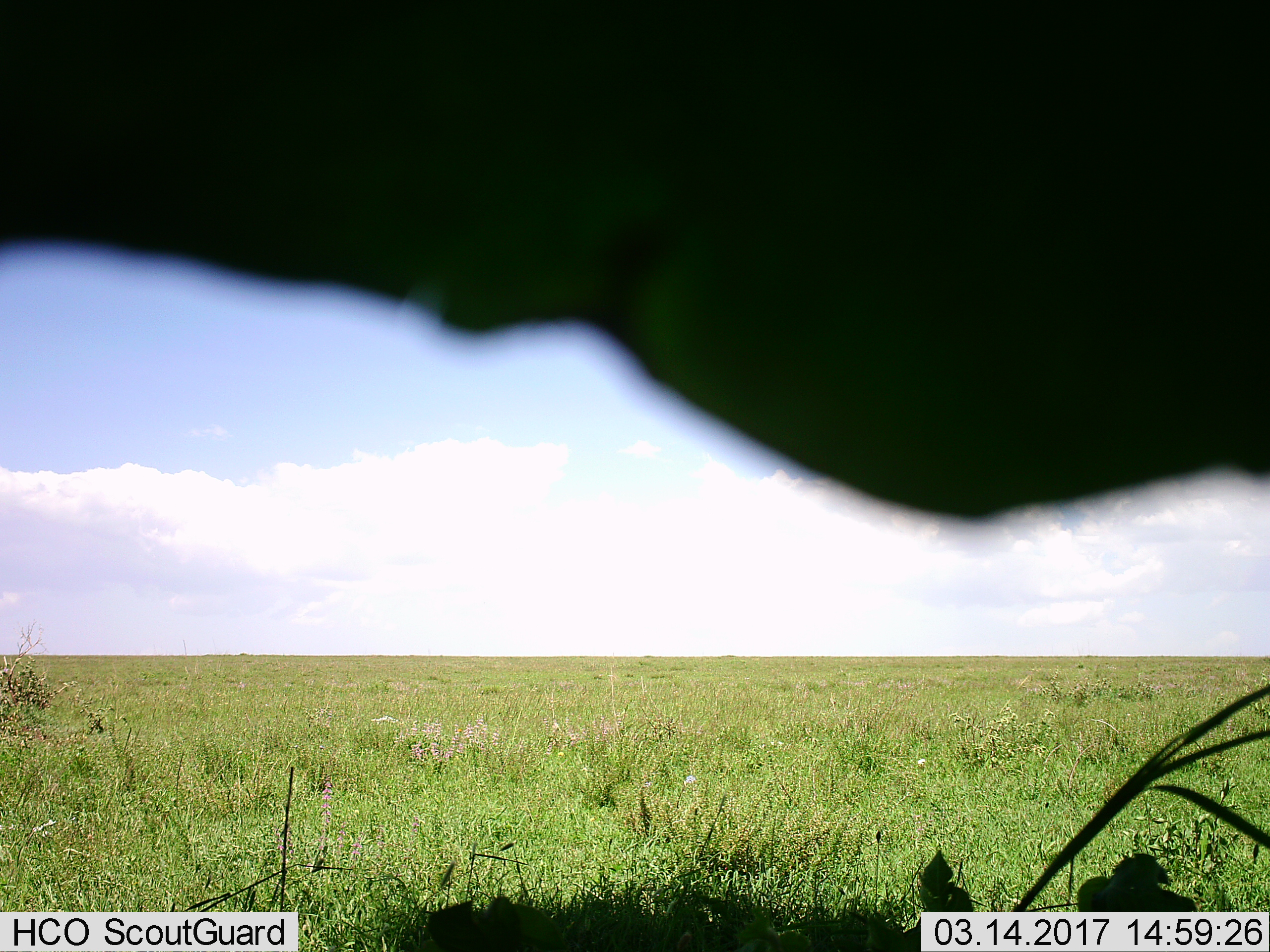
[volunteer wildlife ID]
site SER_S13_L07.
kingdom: Animalia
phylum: Chordata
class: Mammalia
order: Artiodactyla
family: Bovidae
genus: Connochaetes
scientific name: Connochaetes taurinus taurinus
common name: blue wildebeest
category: wildebeestblue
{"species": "wildebeestblue (blue wildebeest) (Connochaetes taurinus taurinus)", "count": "1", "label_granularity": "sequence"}